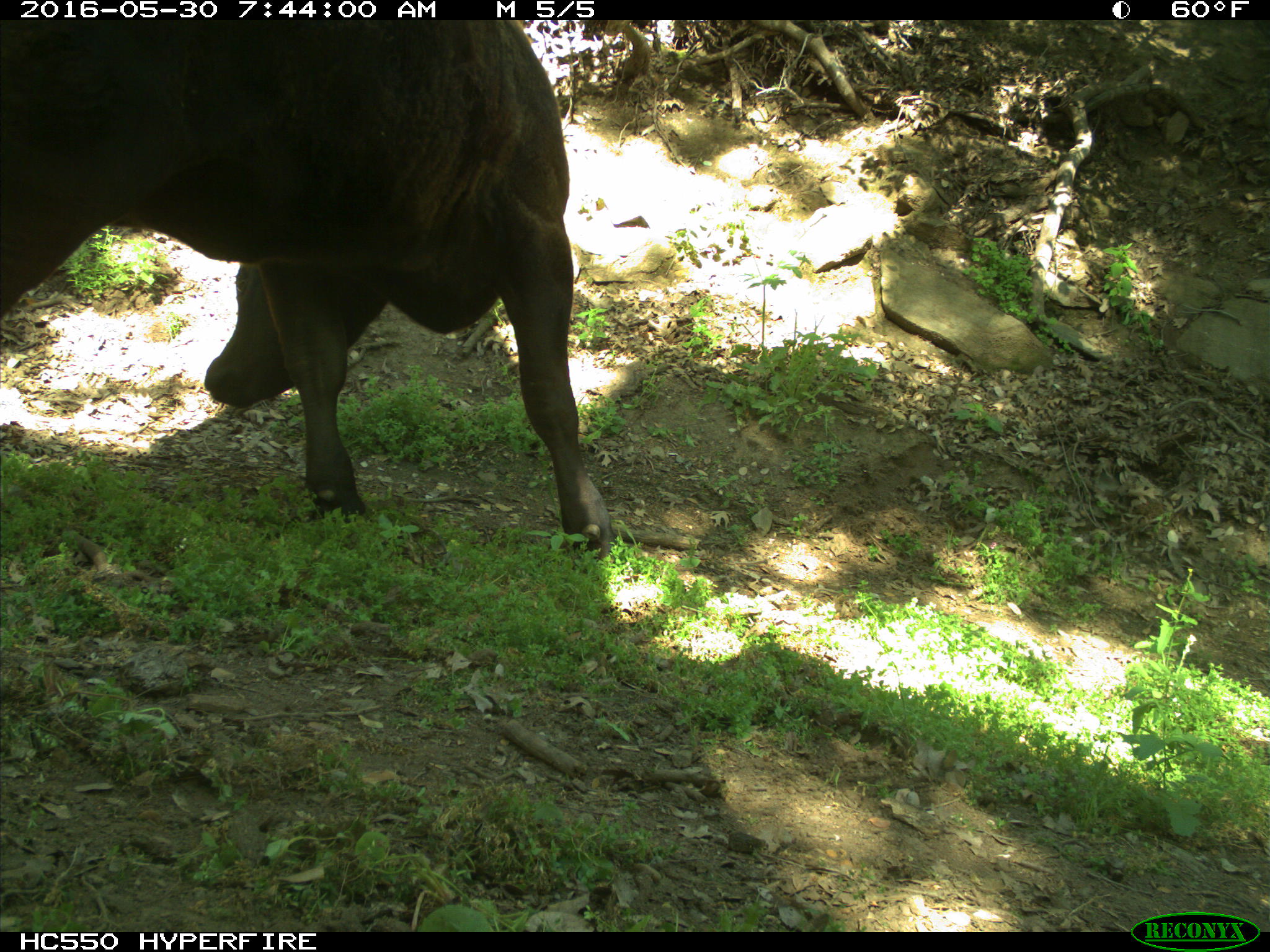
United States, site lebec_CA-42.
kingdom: Animalia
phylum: Chordata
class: Mammalia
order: Artiodactyla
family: Bovidae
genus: Bos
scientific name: Bos taurus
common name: domestic cow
Bos taurus (domestic cow).